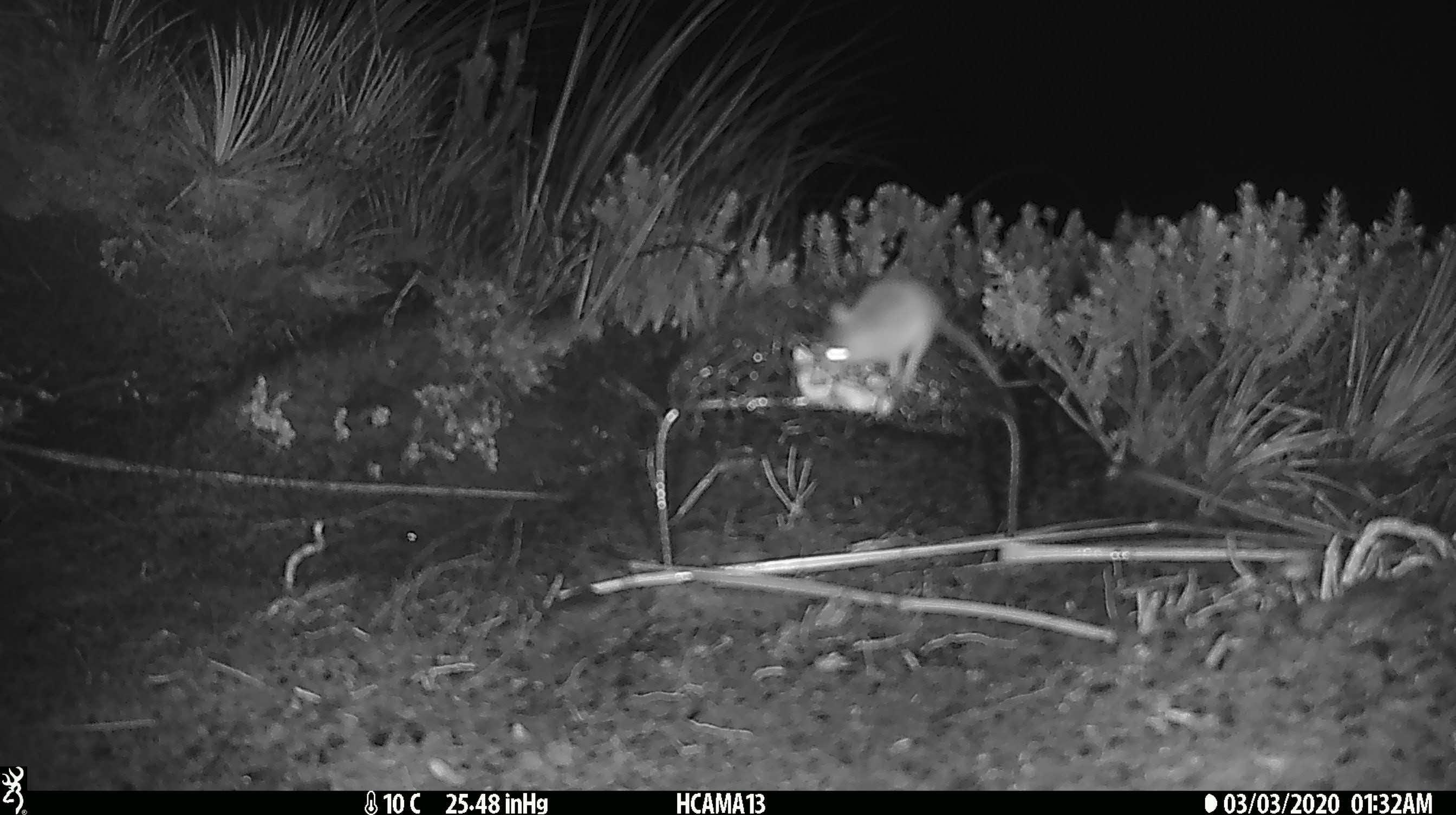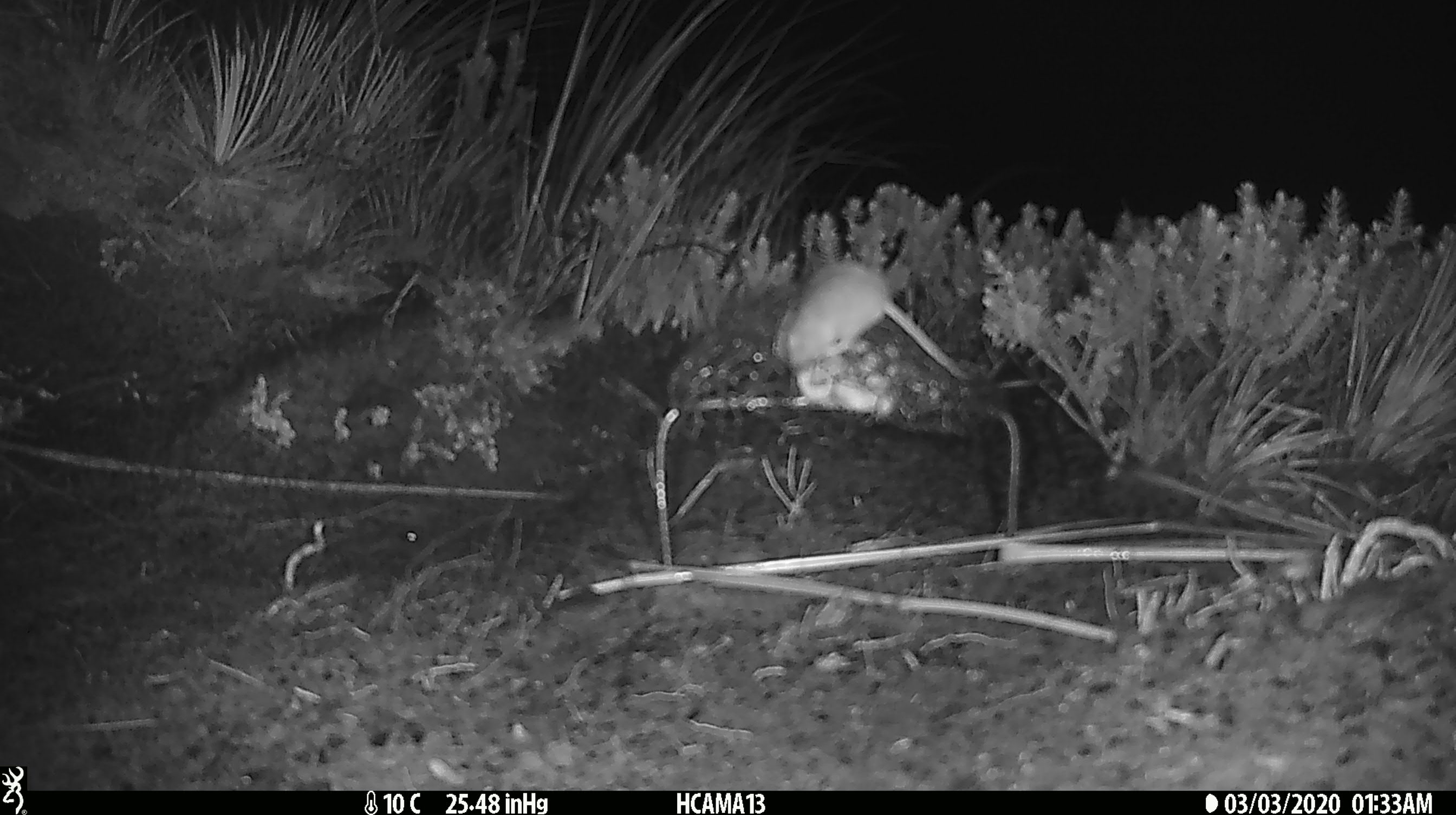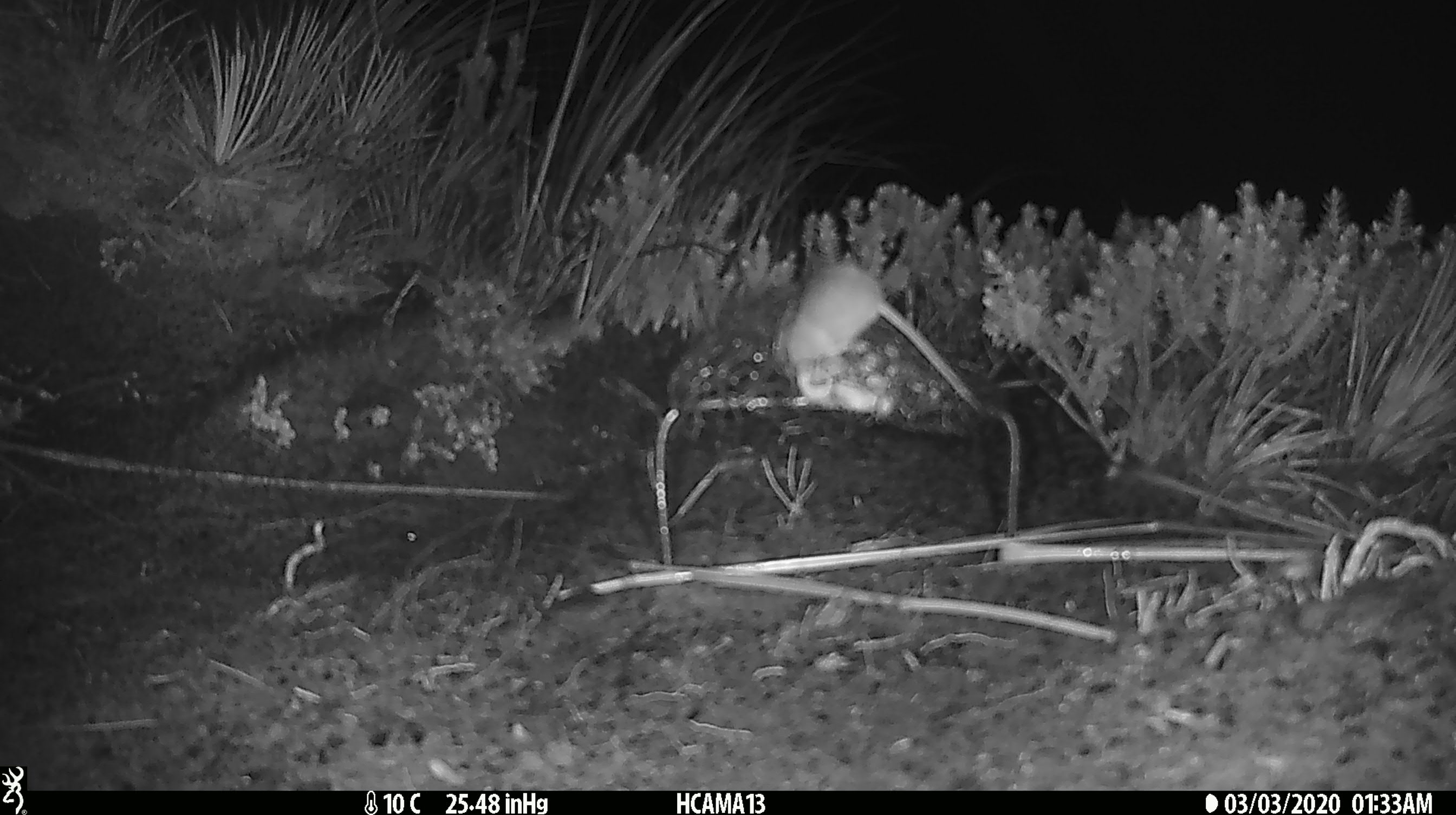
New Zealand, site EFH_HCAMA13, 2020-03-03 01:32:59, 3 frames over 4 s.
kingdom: Animalia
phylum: Chordata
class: Mammalia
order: Rodentia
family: Muridae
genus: Mus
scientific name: Mus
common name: mouse